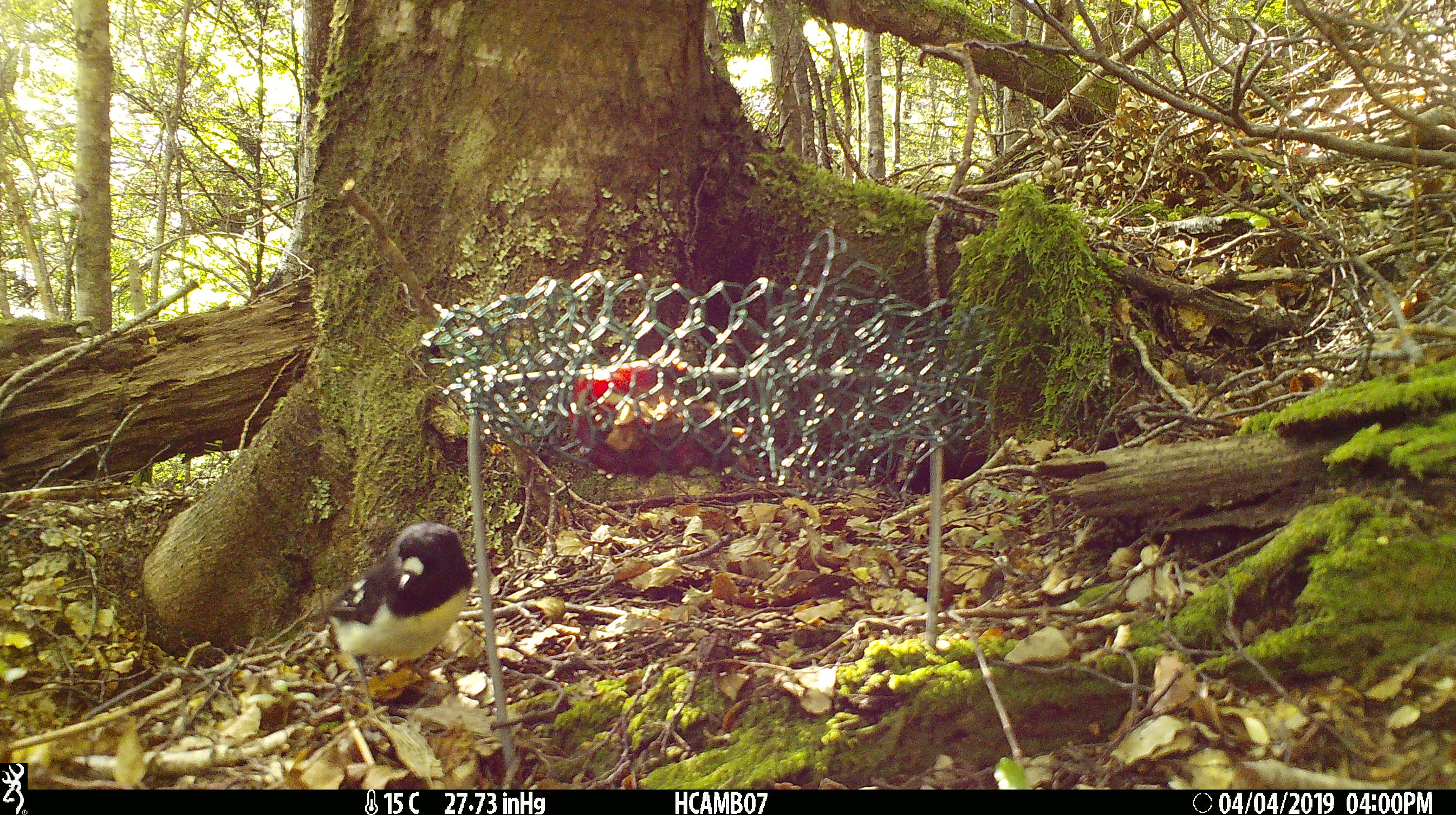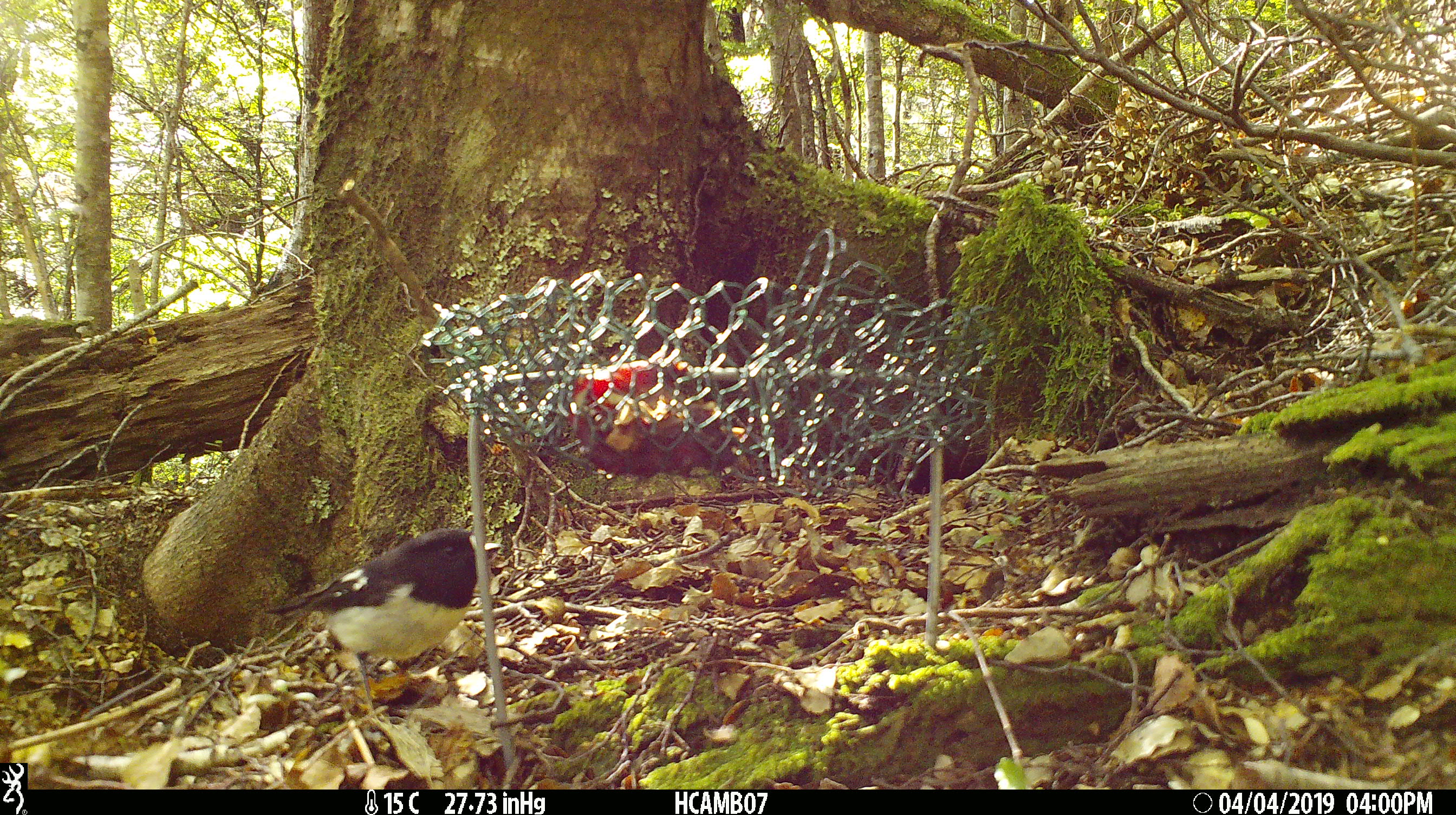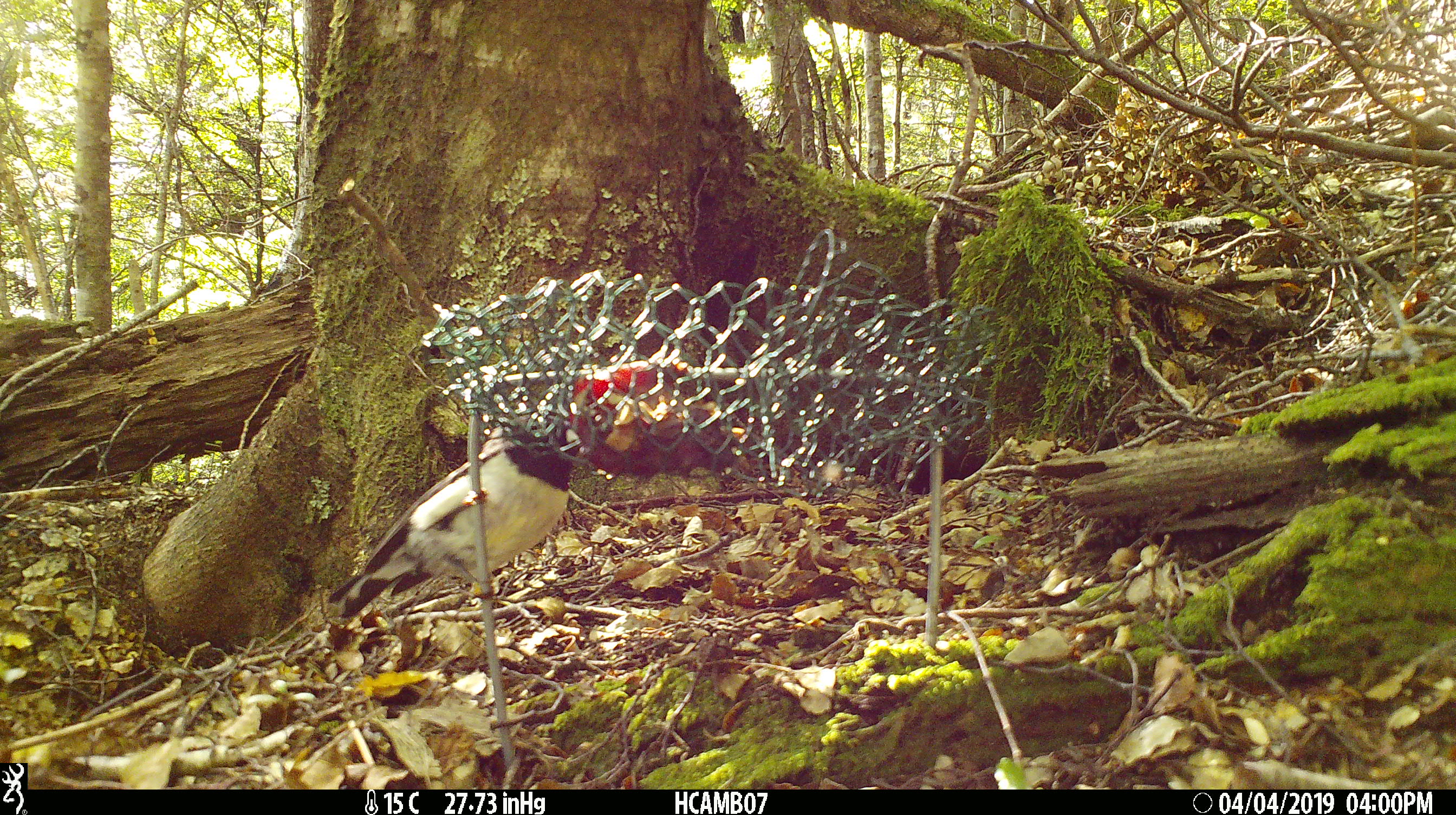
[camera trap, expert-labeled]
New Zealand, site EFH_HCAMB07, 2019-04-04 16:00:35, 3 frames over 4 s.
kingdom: Animalia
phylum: Chordata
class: Aves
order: Passeriformes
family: Petroicidae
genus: Petroica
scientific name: Petroica macrocephala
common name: tomtit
Tomtit (Petroica macrocephala).